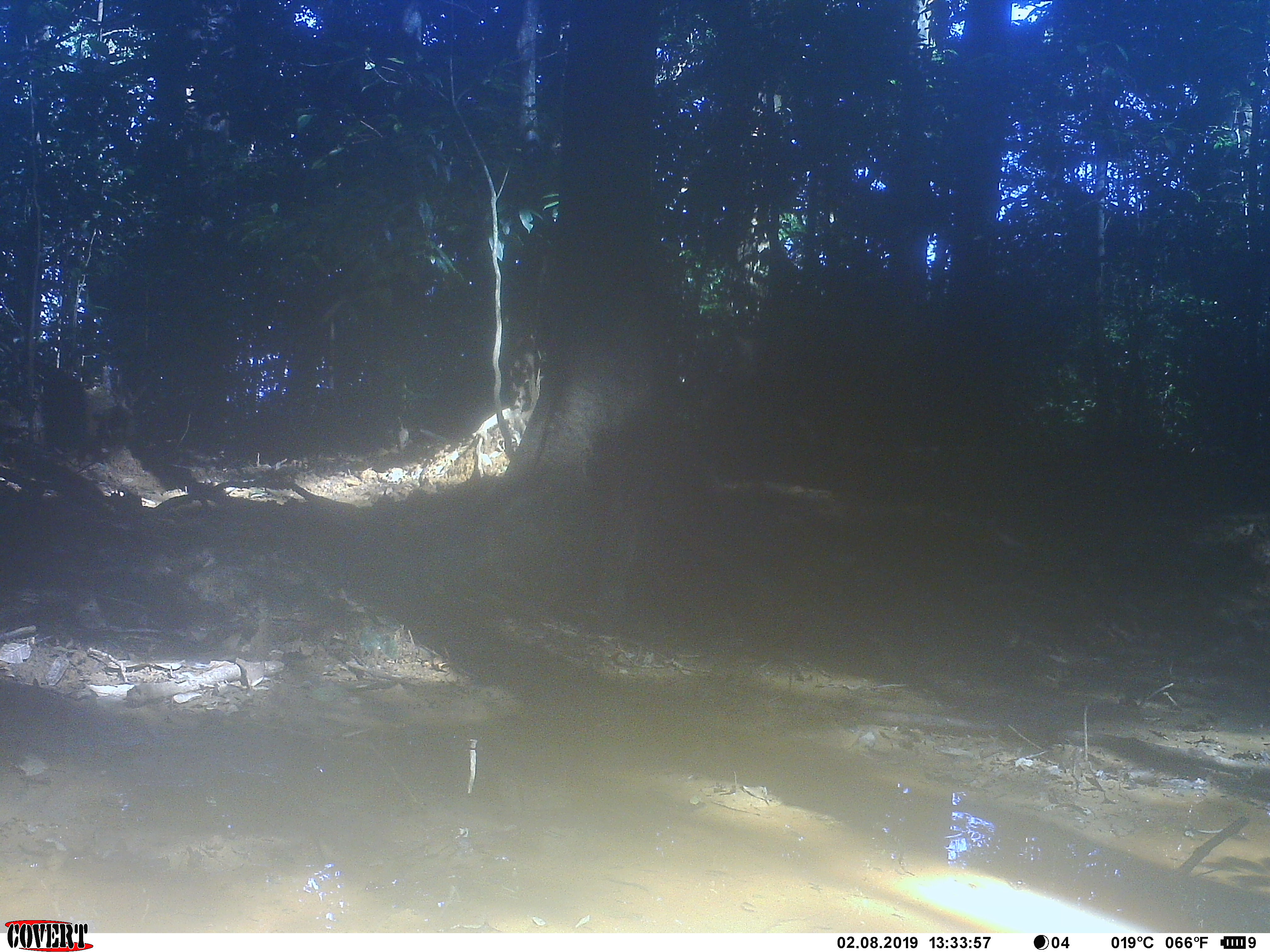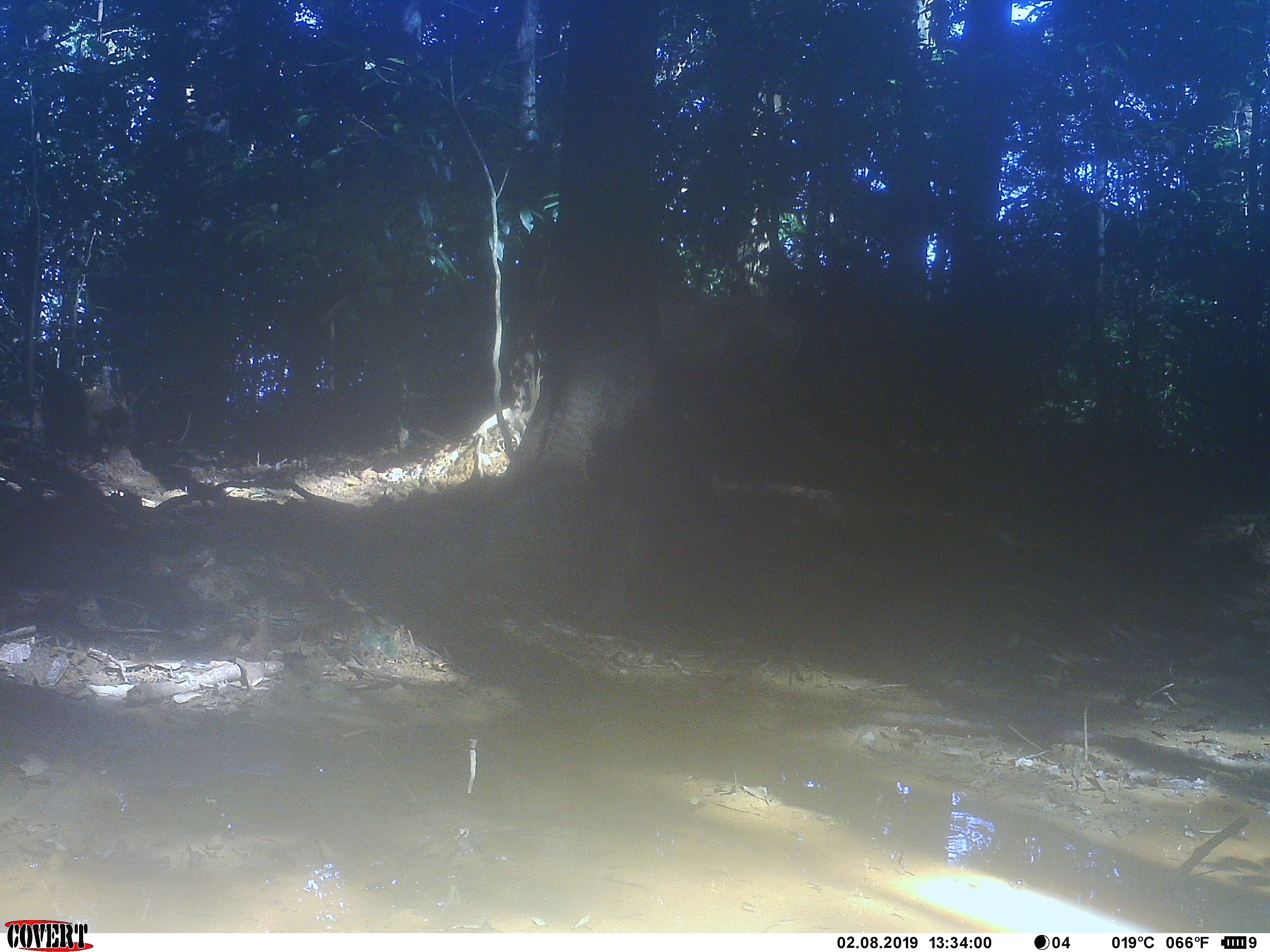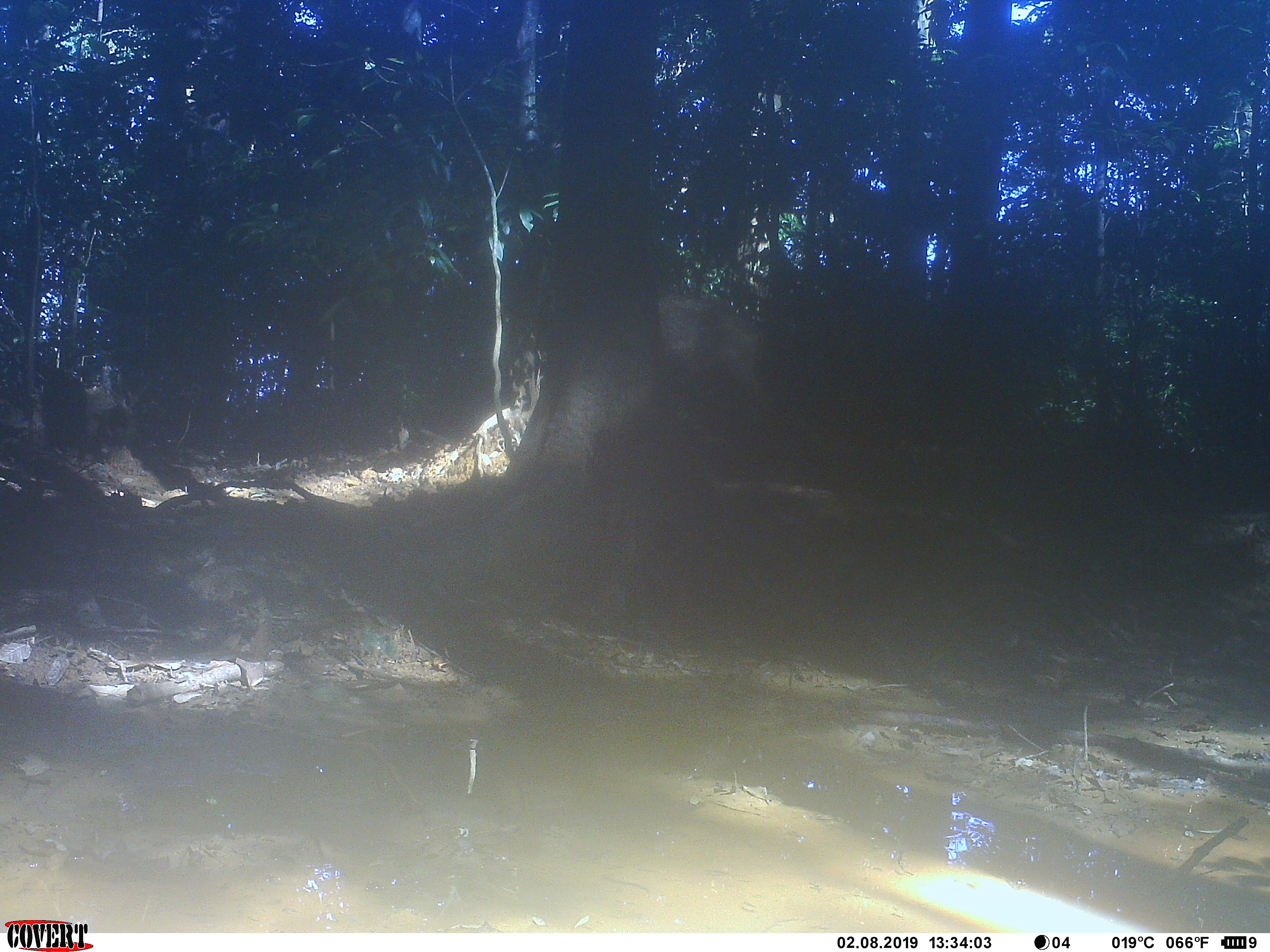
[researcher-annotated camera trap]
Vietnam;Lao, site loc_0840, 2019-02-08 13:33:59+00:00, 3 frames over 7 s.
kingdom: Animalia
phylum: Chordata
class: Mammalia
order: Artiodactyla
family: Suidae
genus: Sus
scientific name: Sus scrofa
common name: eurasian wild pig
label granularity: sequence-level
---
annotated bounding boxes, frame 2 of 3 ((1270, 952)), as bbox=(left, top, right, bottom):
eurasian wild pig: bbox=(661, 293, 803, 466)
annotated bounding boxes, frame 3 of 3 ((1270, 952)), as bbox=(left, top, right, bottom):
eurasian wild pig: bbox=(657, 292, 765, 412)